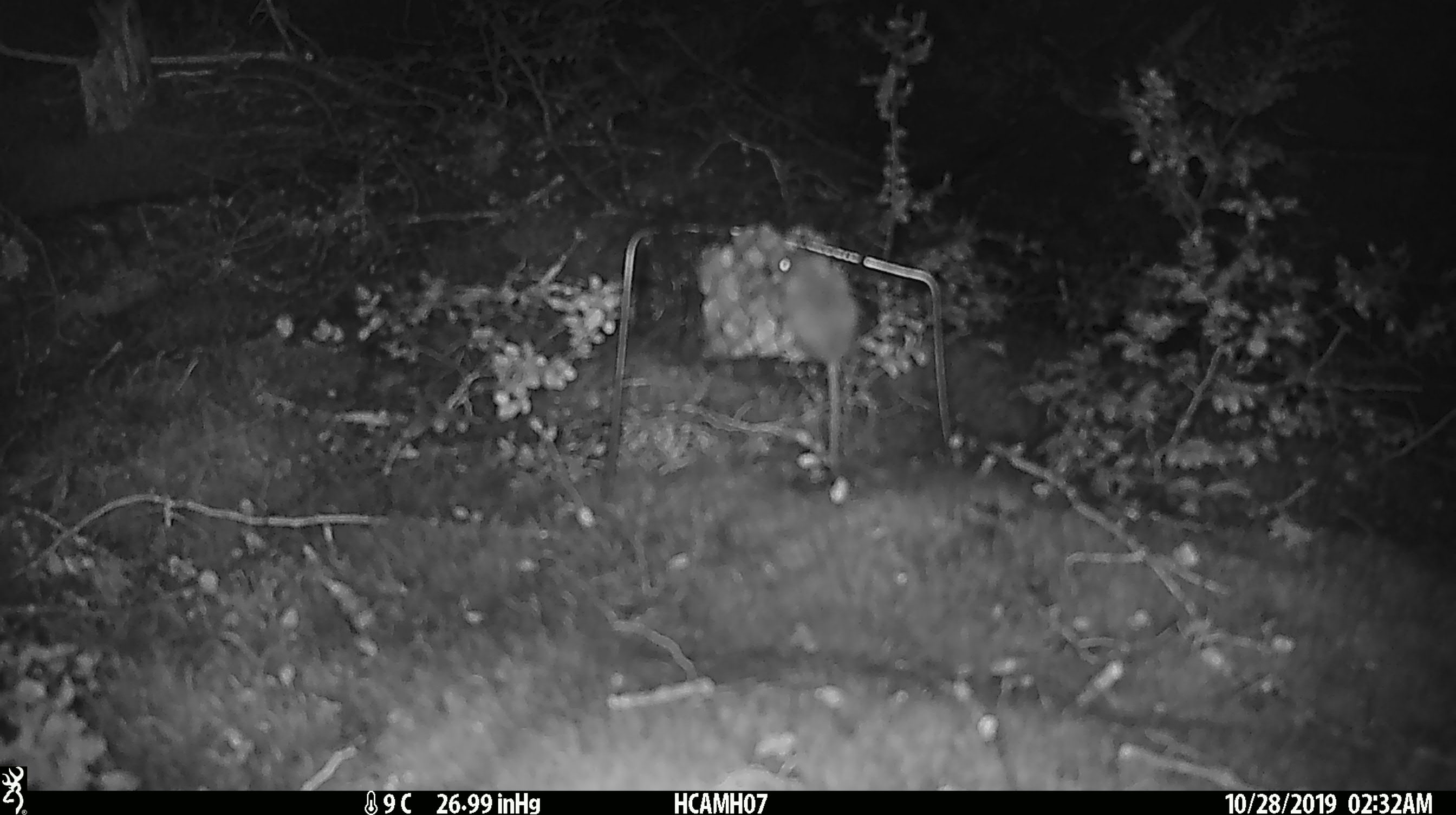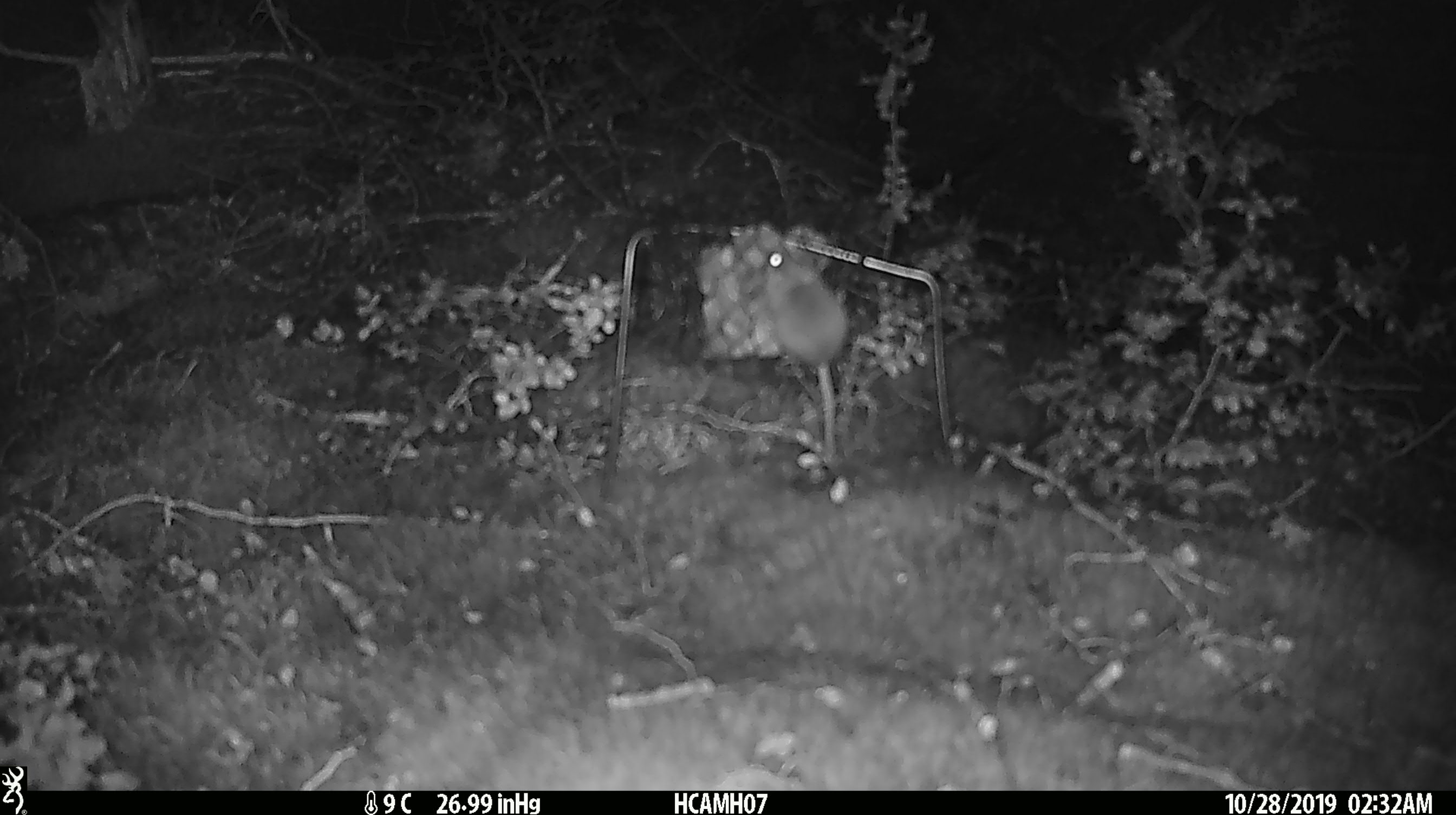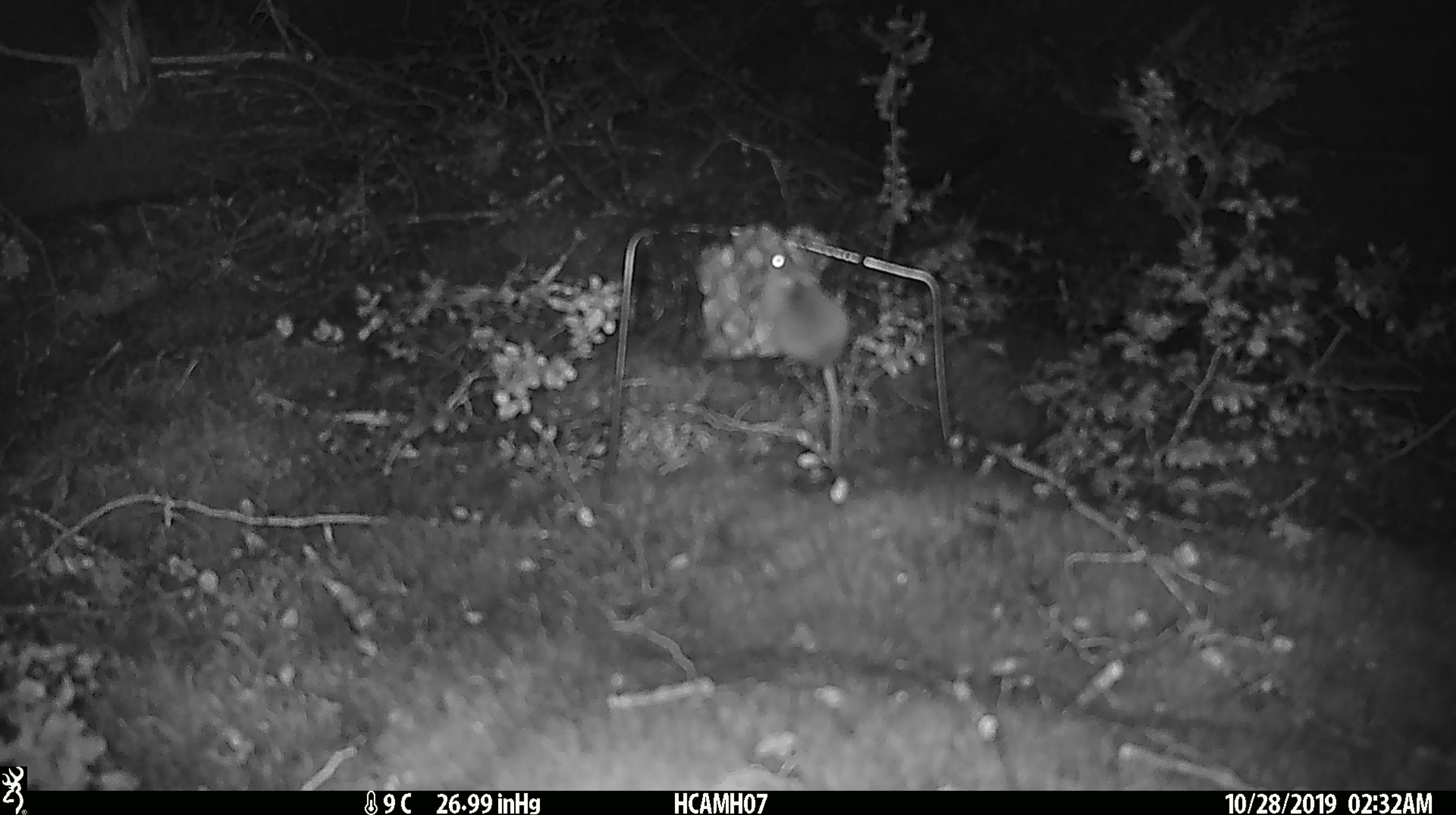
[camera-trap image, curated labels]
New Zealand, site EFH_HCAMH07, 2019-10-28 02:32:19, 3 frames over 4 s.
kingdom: Animalia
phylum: Chordata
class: Mammalia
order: Rodentia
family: Muridae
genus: Mus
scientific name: Mus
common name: mouse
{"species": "mouse (Mus)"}